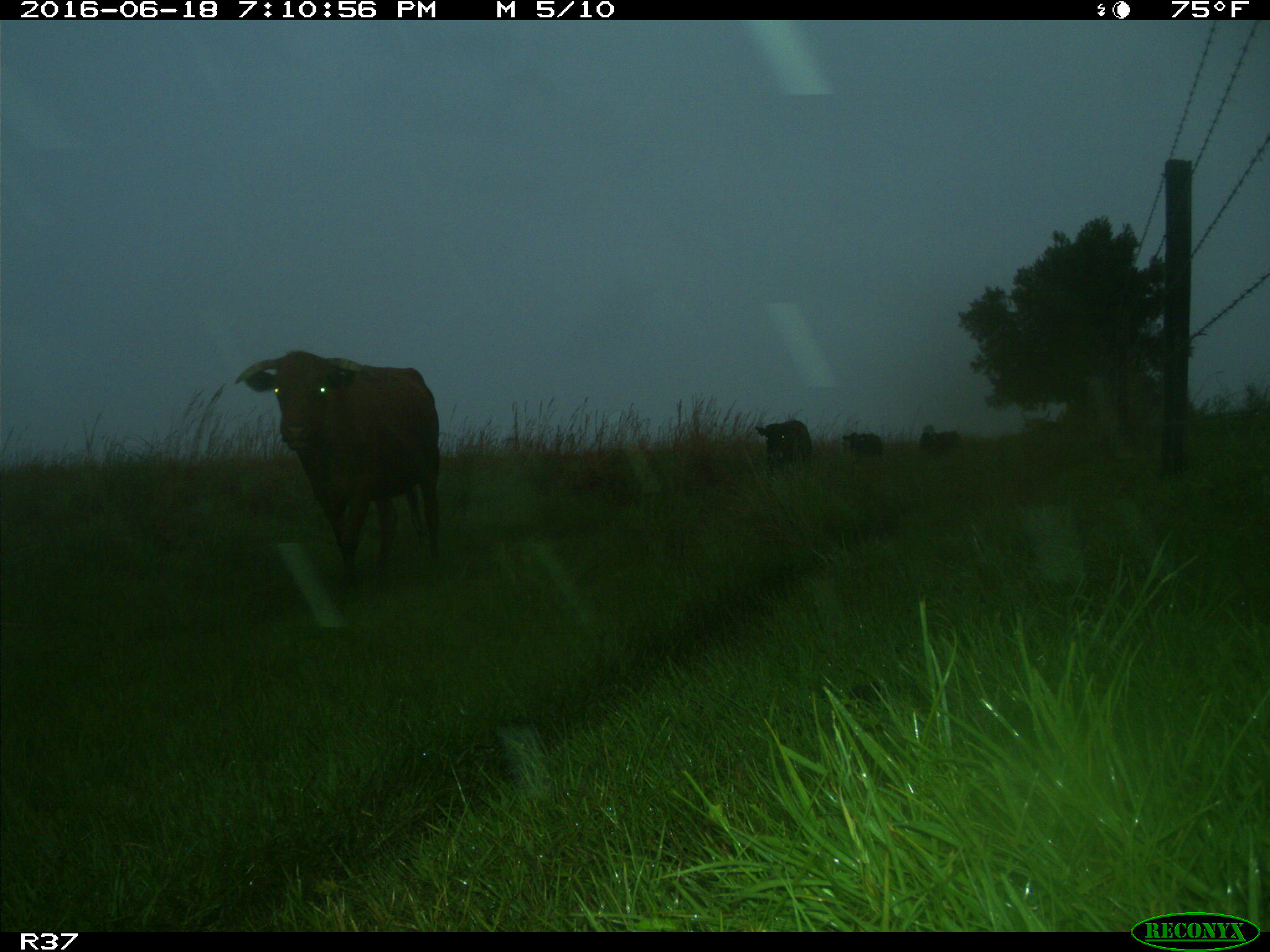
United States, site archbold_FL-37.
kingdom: Animalia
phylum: Chordata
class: Mammalia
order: Artiodactyla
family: Bovidae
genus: Bos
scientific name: Bos taurus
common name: domestic cow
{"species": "Bos taurus (domestic cow)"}